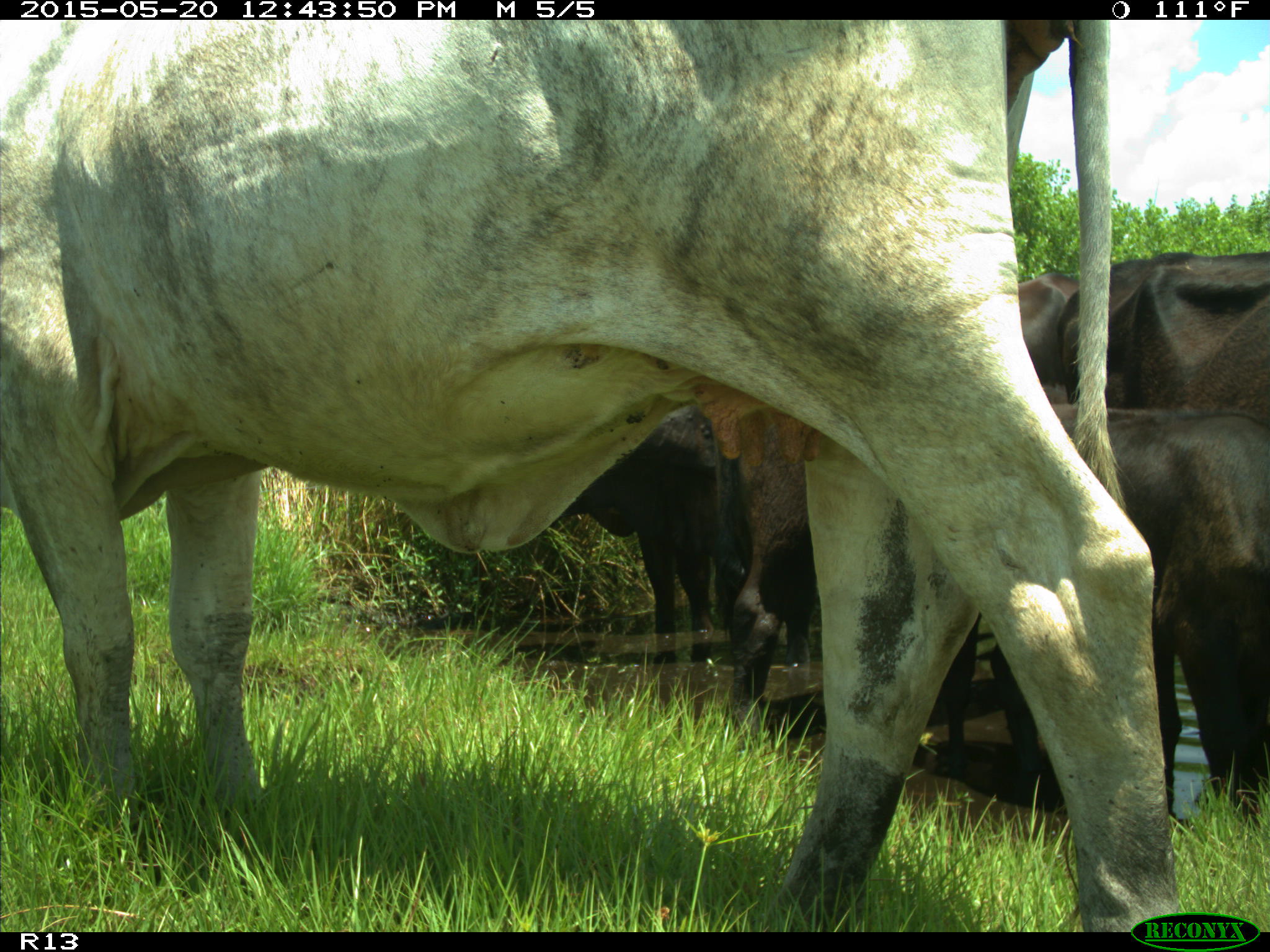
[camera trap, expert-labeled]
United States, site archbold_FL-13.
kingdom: Animalia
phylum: Chordata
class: Mammalia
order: Artiodactyla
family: Bovidae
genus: Bos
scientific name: Bos taurus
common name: domestic cow